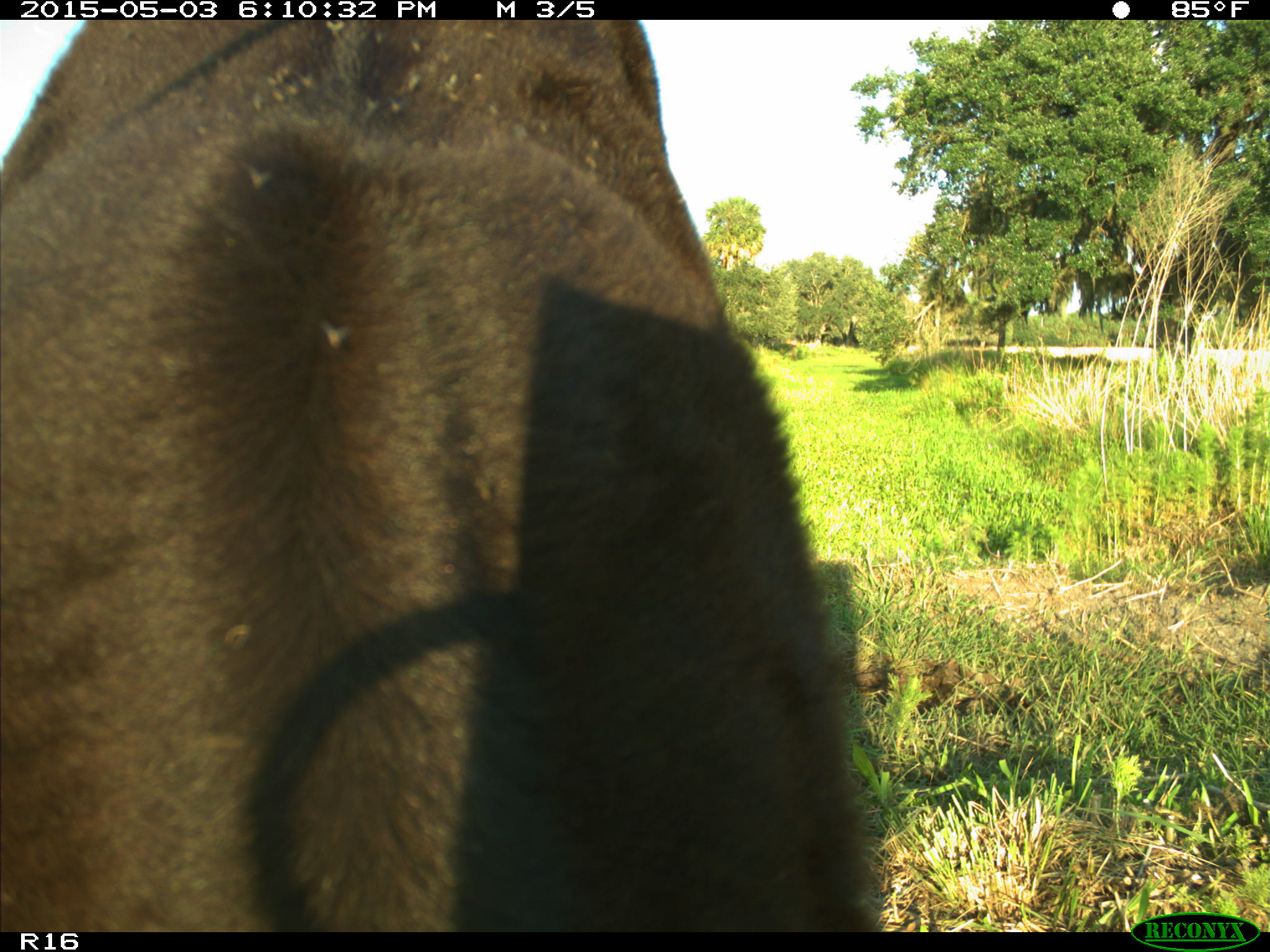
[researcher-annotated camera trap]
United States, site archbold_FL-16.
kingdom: Animalia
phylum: Chordata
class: Mammalia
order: Artiodactyla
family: Bovidae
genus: Bos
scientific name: Bos taurus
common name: domestic cow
Bos taurus (domestic cow).